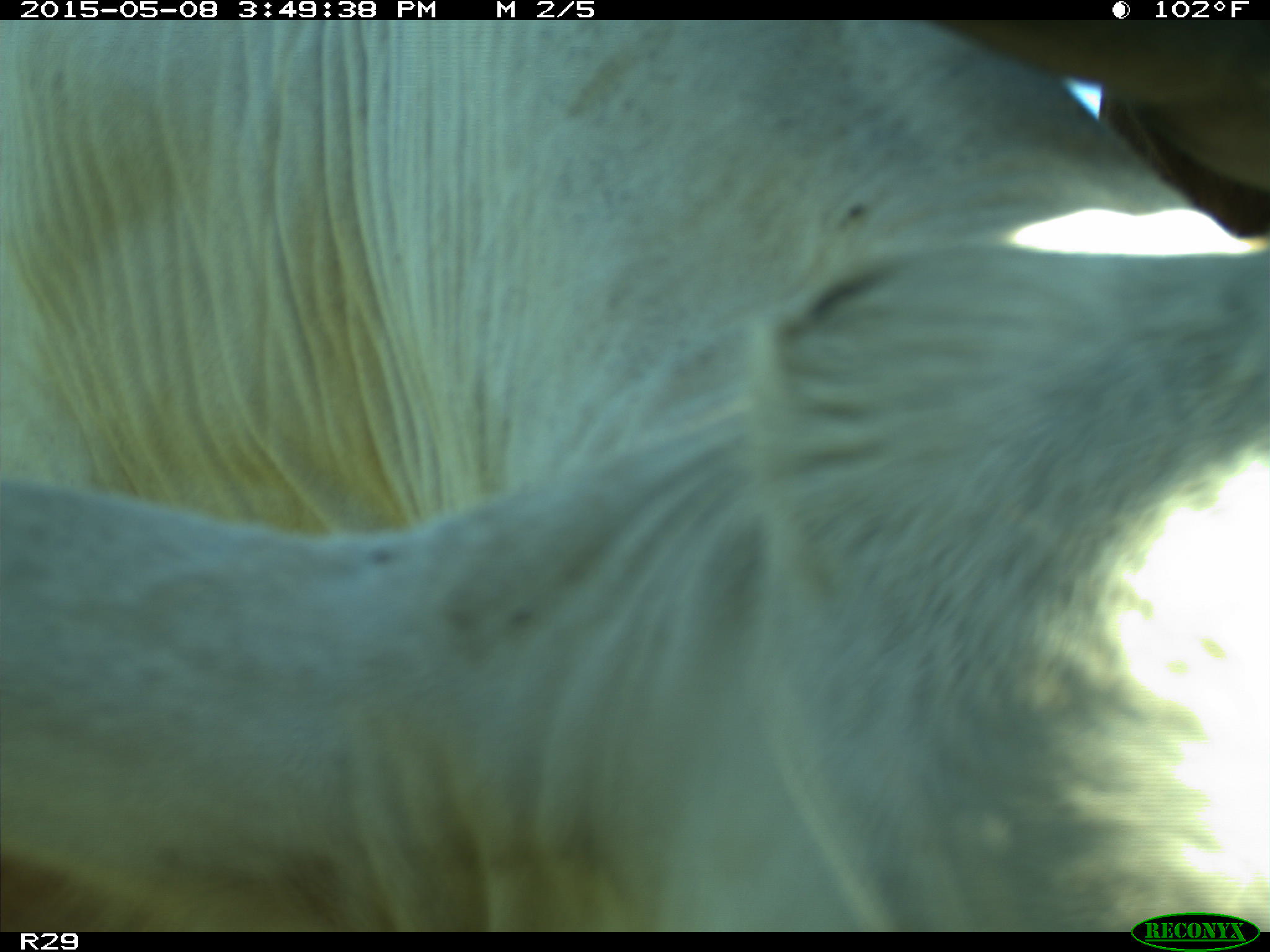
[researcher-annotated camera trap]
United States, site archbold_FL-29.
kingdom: Animalia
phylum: Chordata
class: Mammalia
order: Artiodactyla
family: Bovidae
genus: Bos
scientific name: Bos taurus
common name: domestic cow